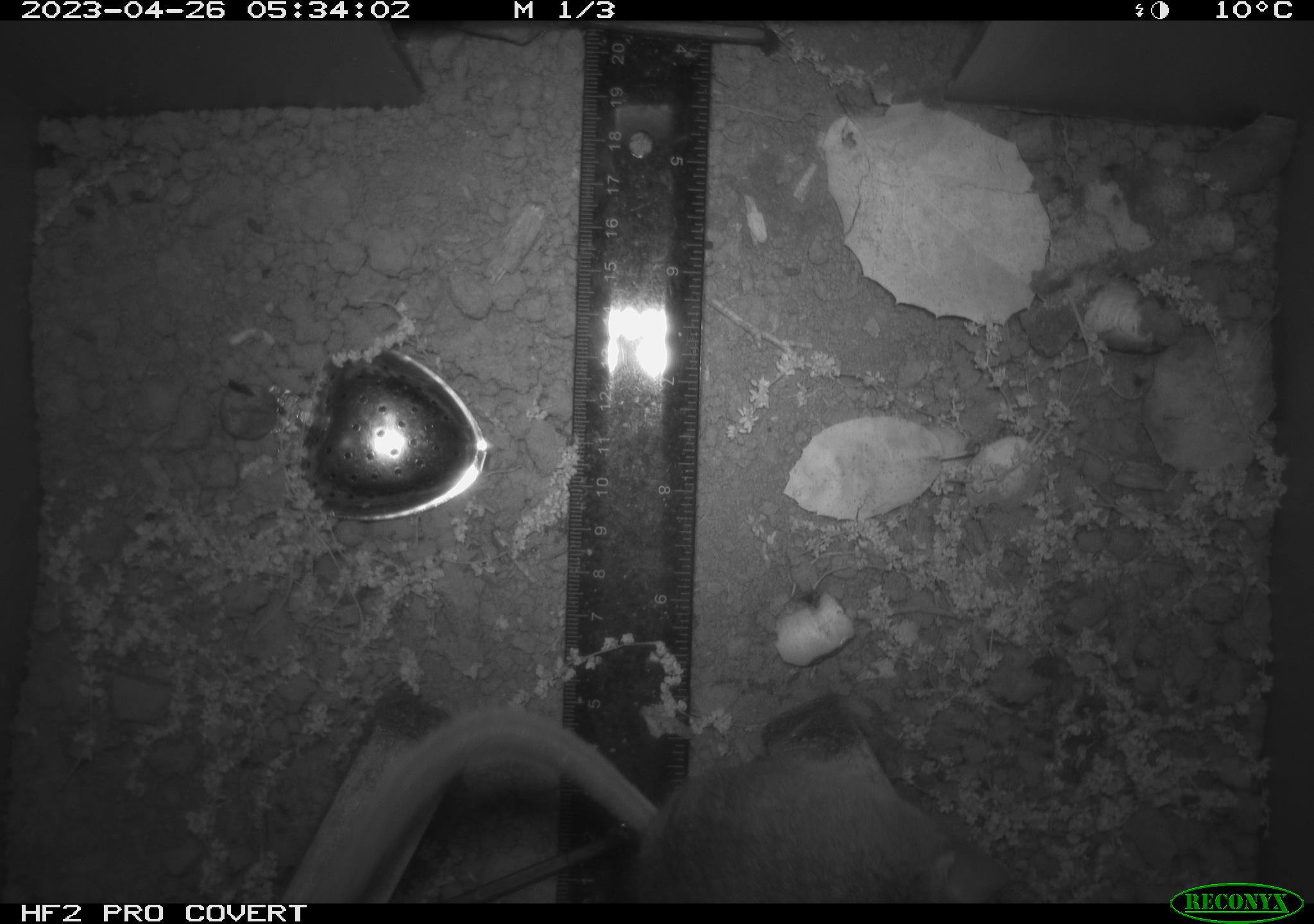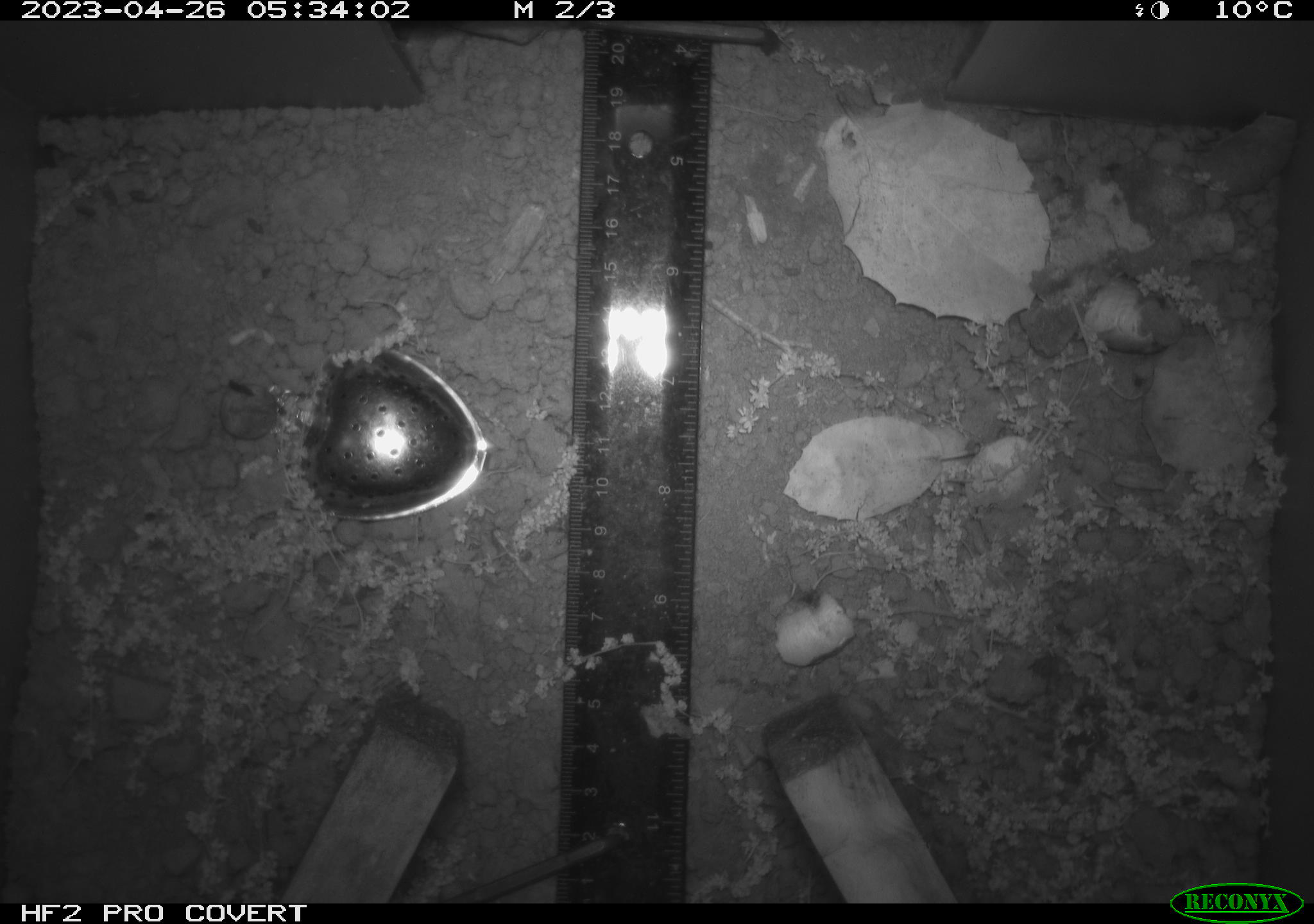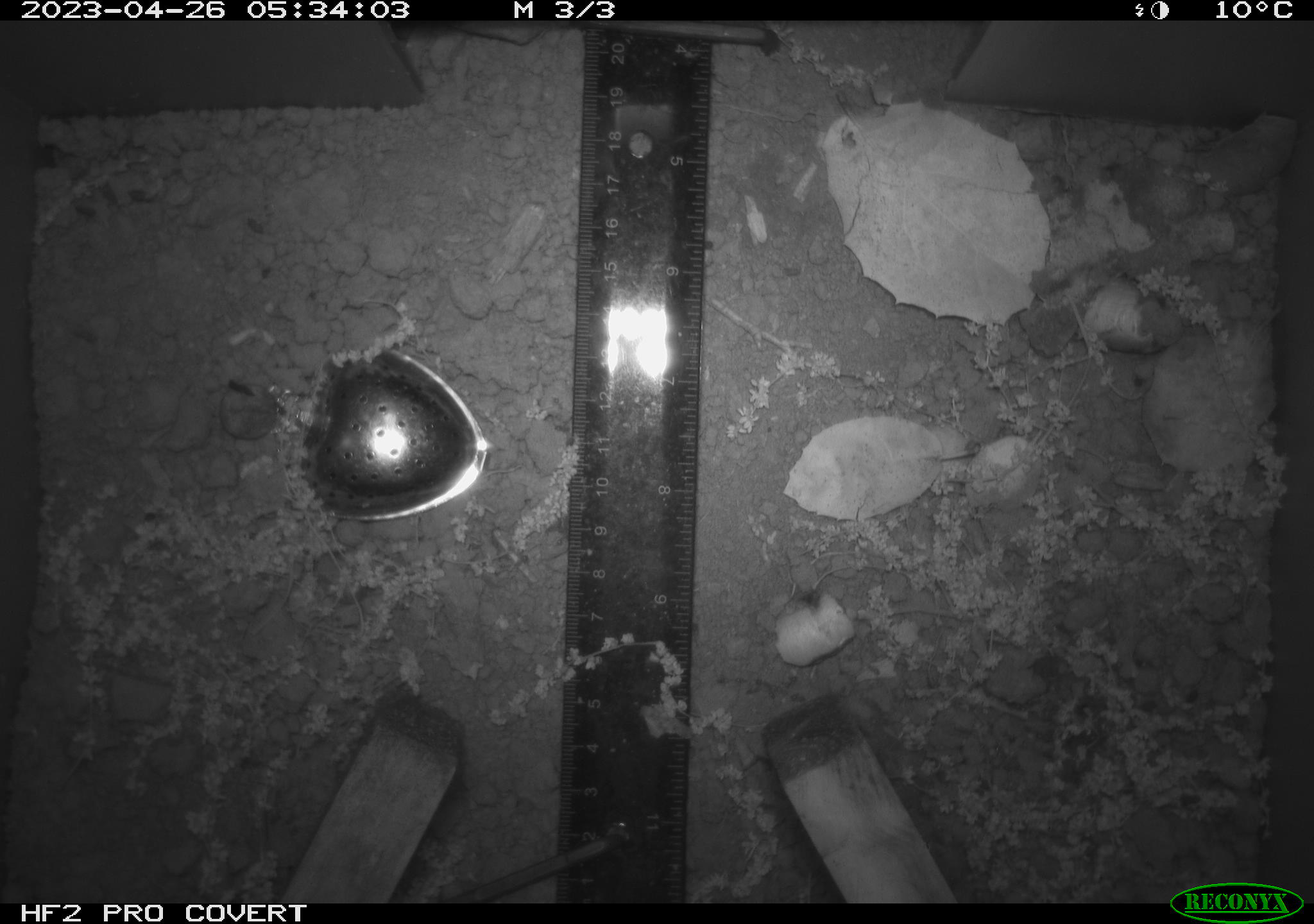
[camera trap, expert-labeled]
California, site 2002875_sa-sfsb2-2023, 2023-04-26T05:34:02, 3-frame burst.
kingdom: Animalia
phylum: Chordata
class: Mammalia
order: Rodentia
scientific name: Rodentia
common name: mouse species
Mouse species (Rodentia).